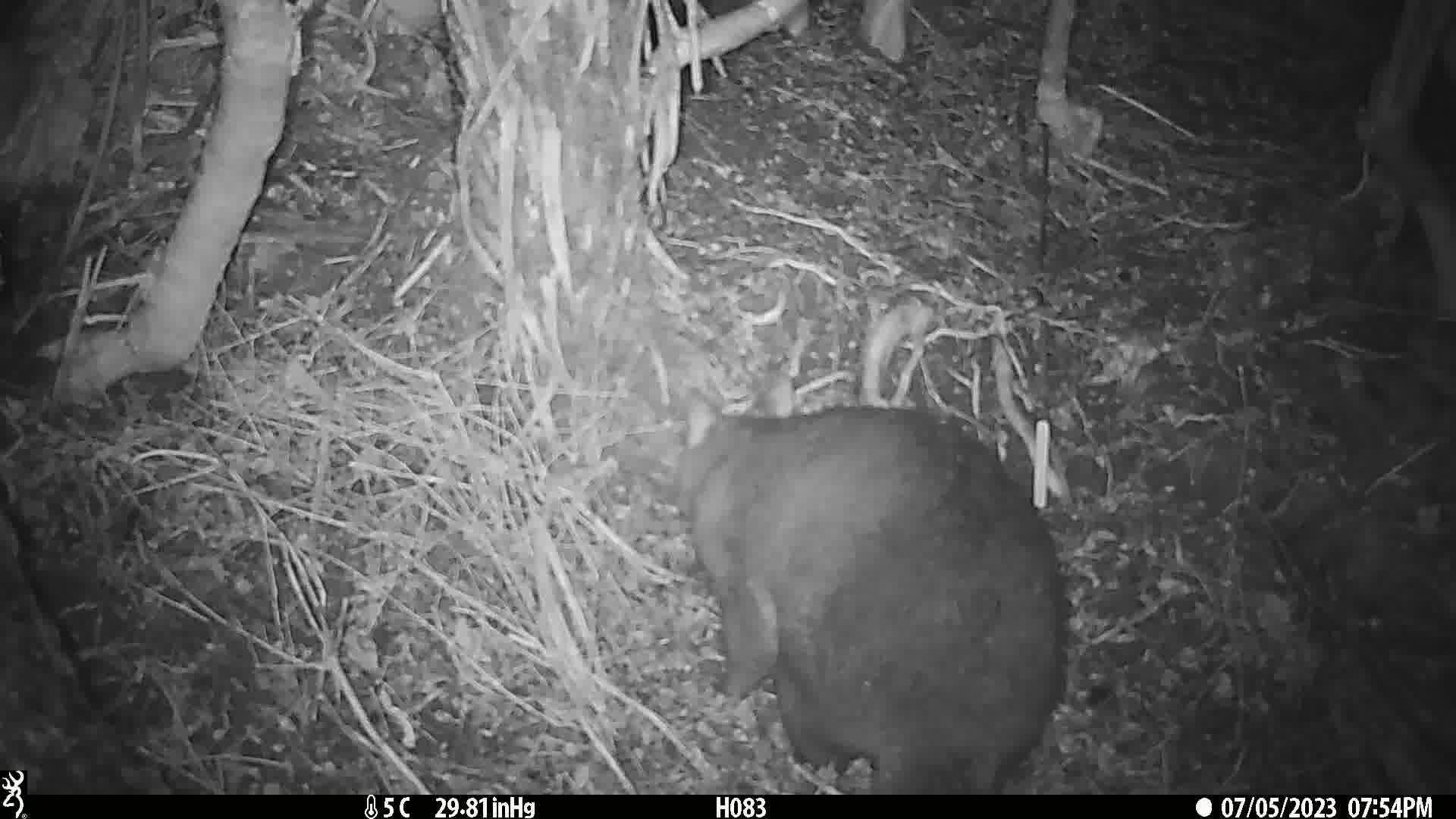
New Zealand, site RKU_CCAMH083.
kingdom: Animalia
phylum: Chordata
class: Mammalia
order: Diprotodontia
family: Phalangeridae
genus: Trichosurus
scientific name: Trichosurus vulpecula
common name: common brushtail possum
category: possum